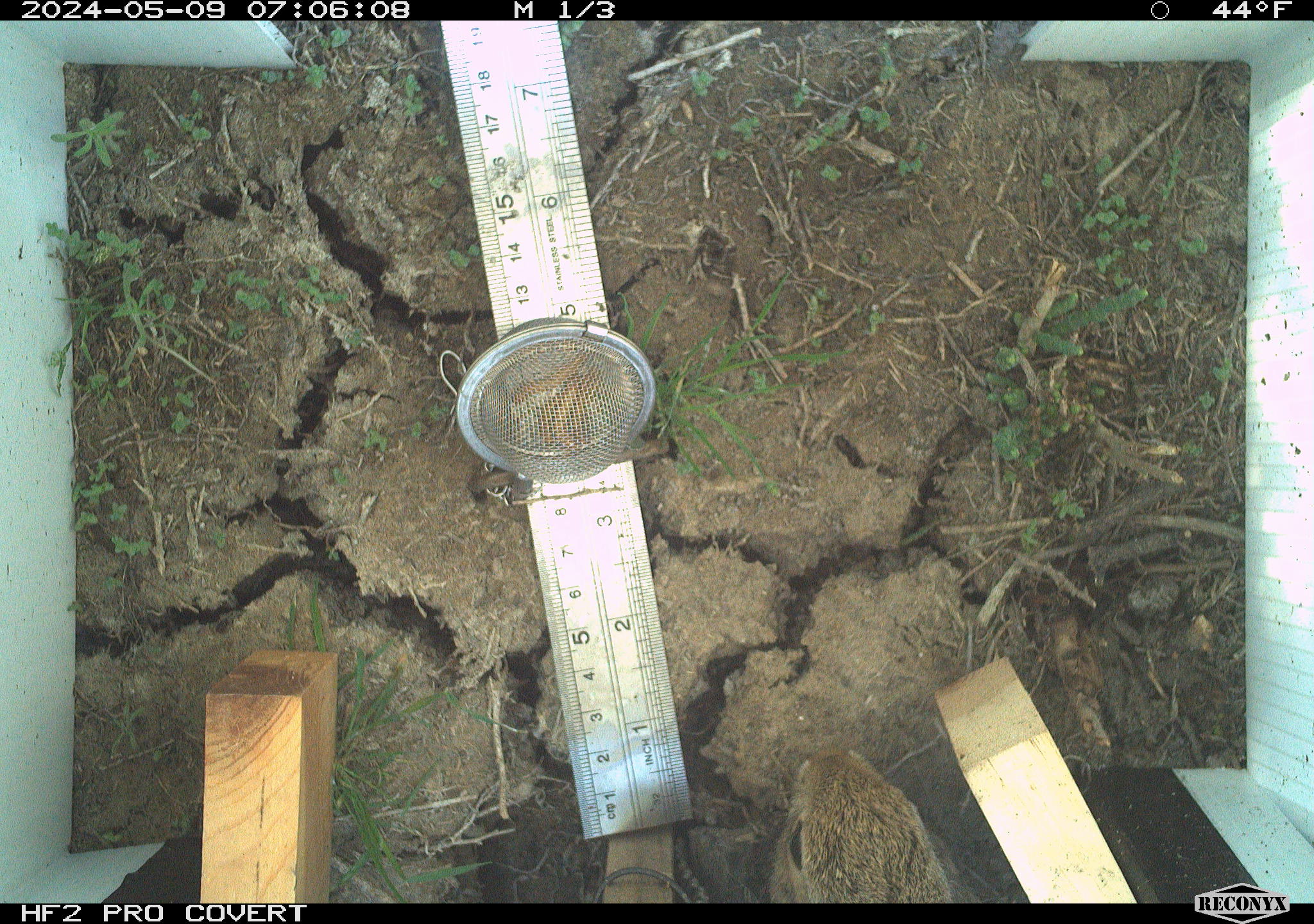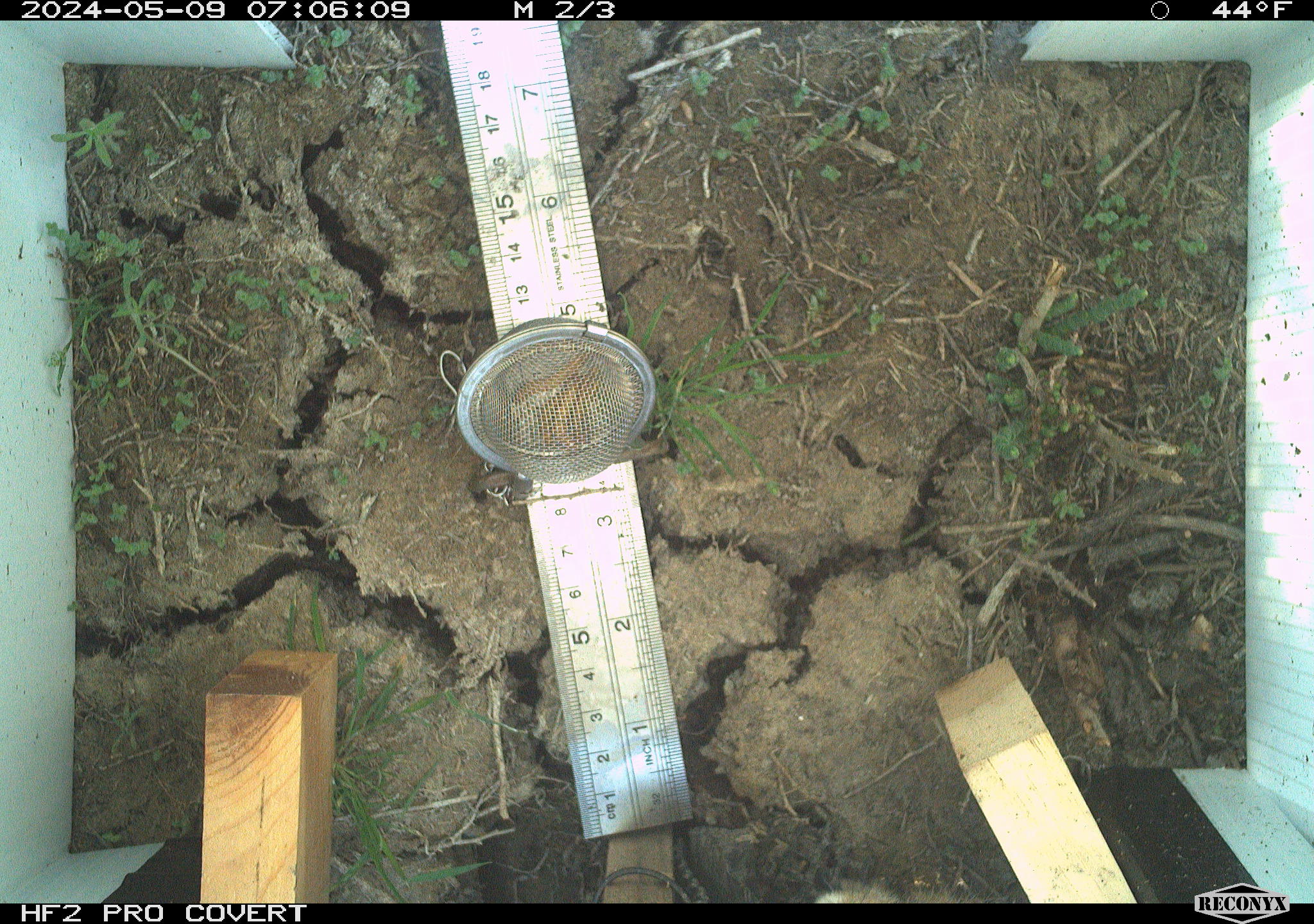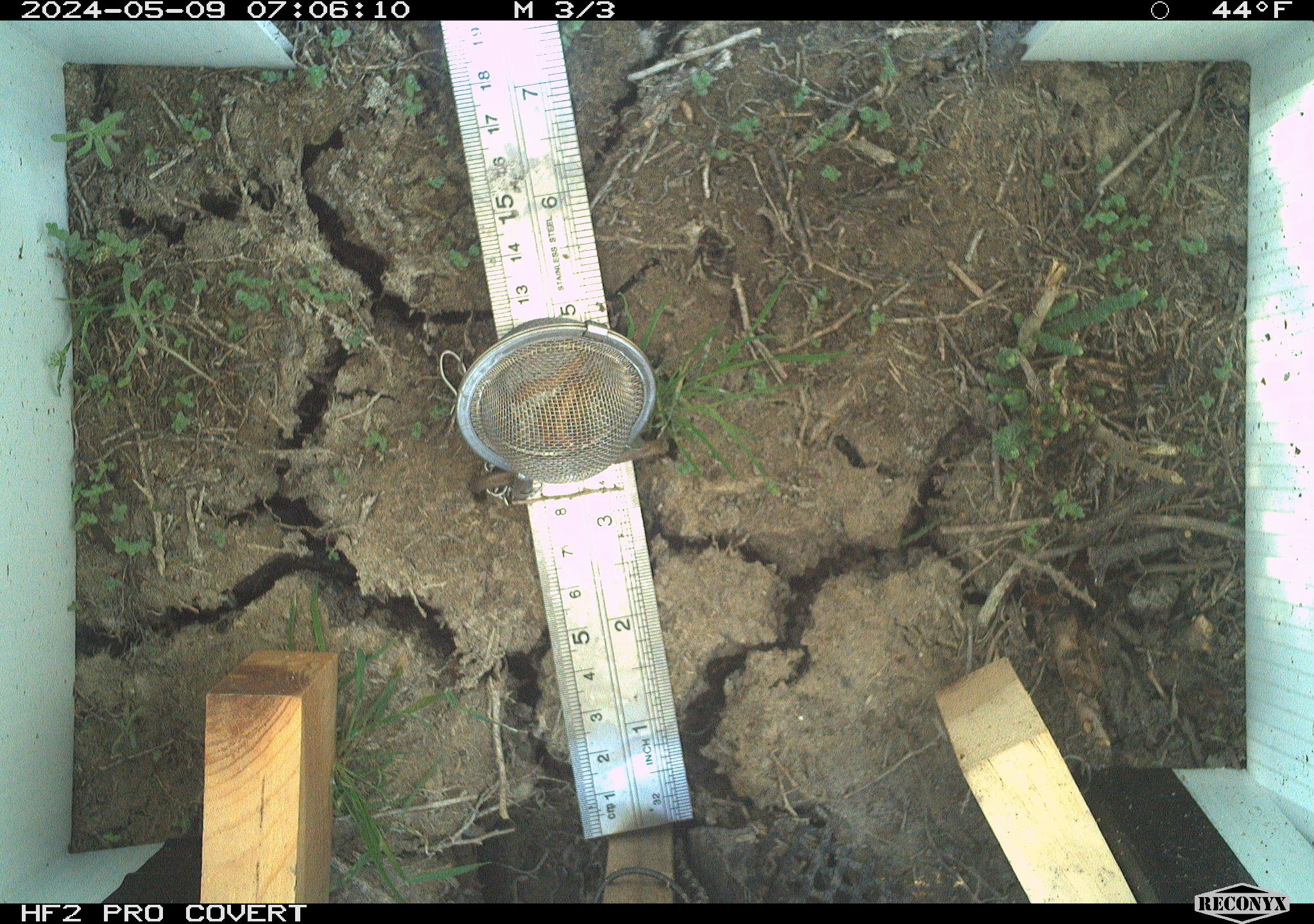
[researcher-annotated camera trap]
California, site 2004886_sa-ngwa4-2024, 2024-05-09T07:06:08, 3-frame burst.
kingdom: Animalia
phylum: Chordata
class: Mammalia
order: Lagomorpha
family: Leporidae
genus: Sylvilagus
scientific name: Sylvilagus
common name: cottontail rabbits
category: sylvilagus species